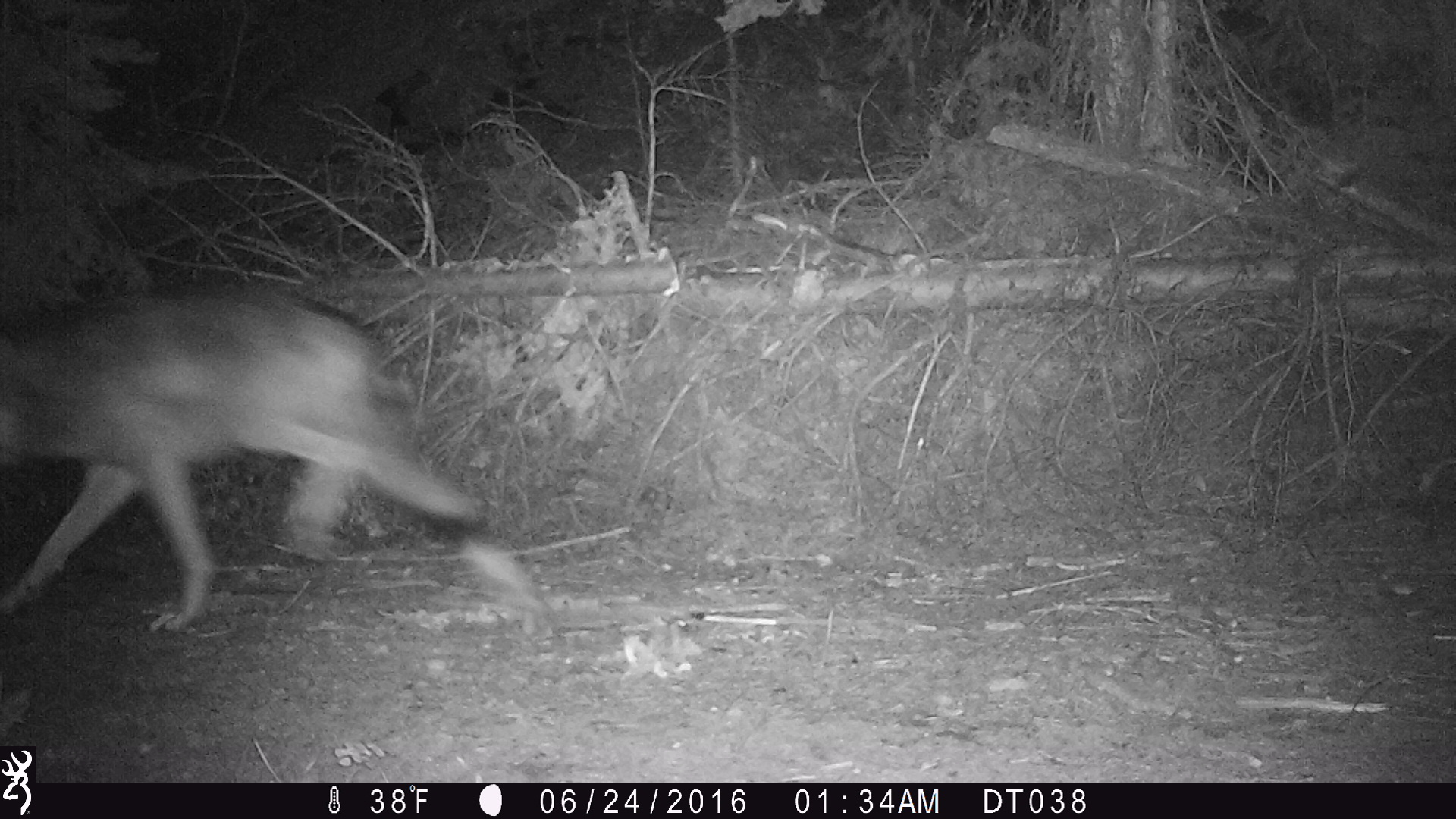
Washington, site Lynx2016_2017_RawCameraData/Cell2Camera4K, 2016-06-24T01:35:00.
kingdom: Animalia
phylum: Chordata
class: Mammalia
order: Carnivora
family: Canidae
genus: Canis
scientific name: Canis lupus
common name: gray wolf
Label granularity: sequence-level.